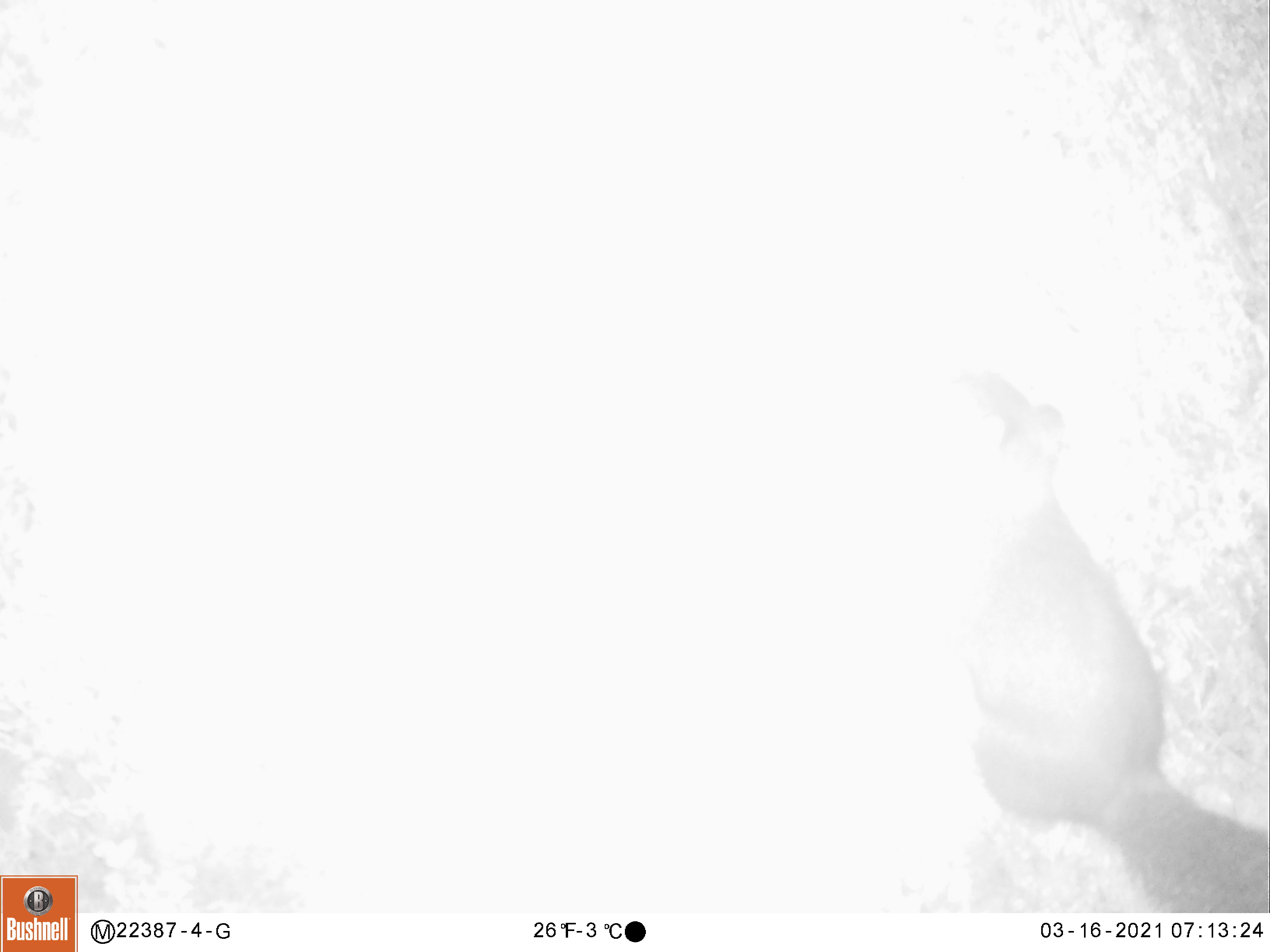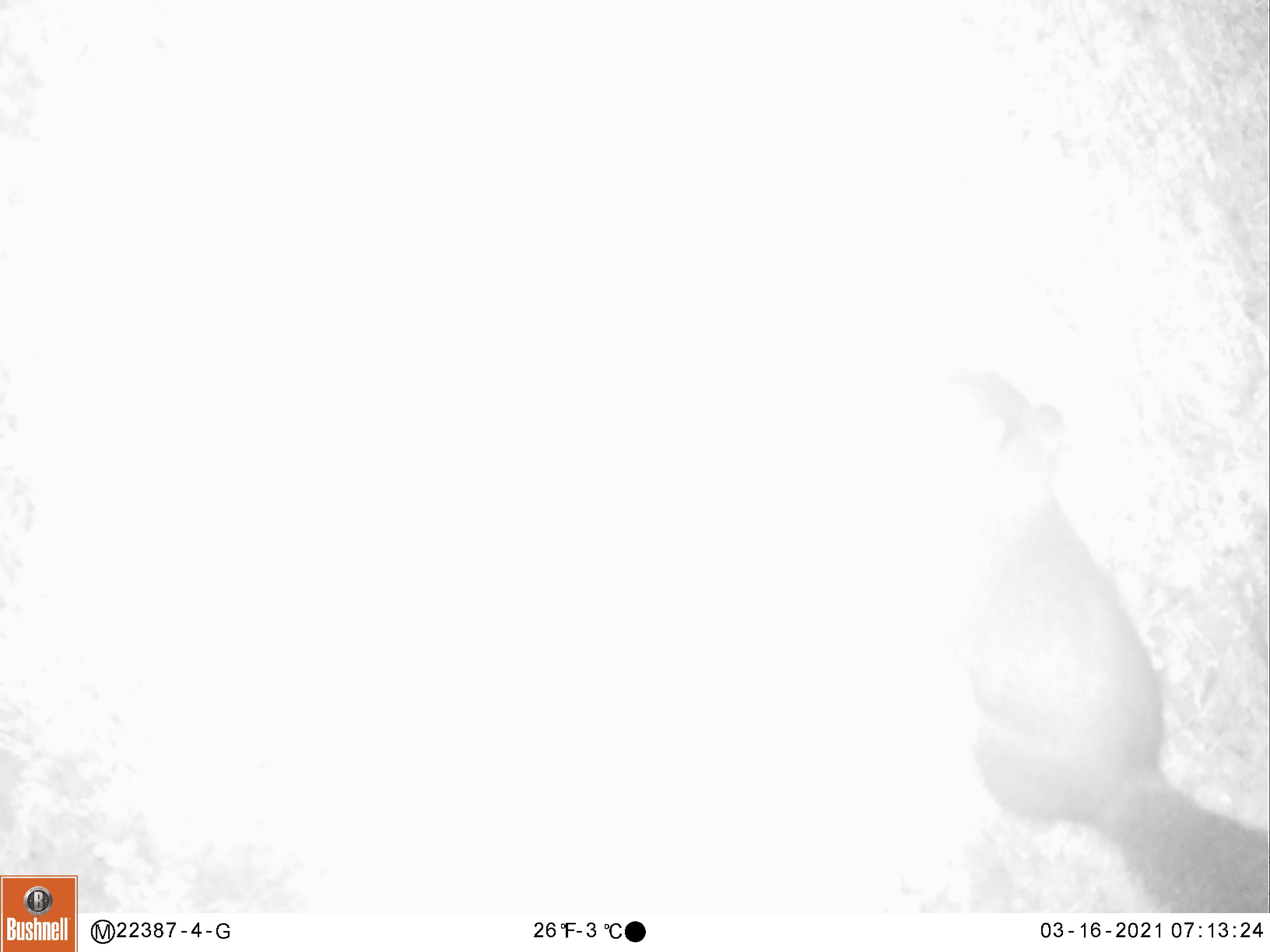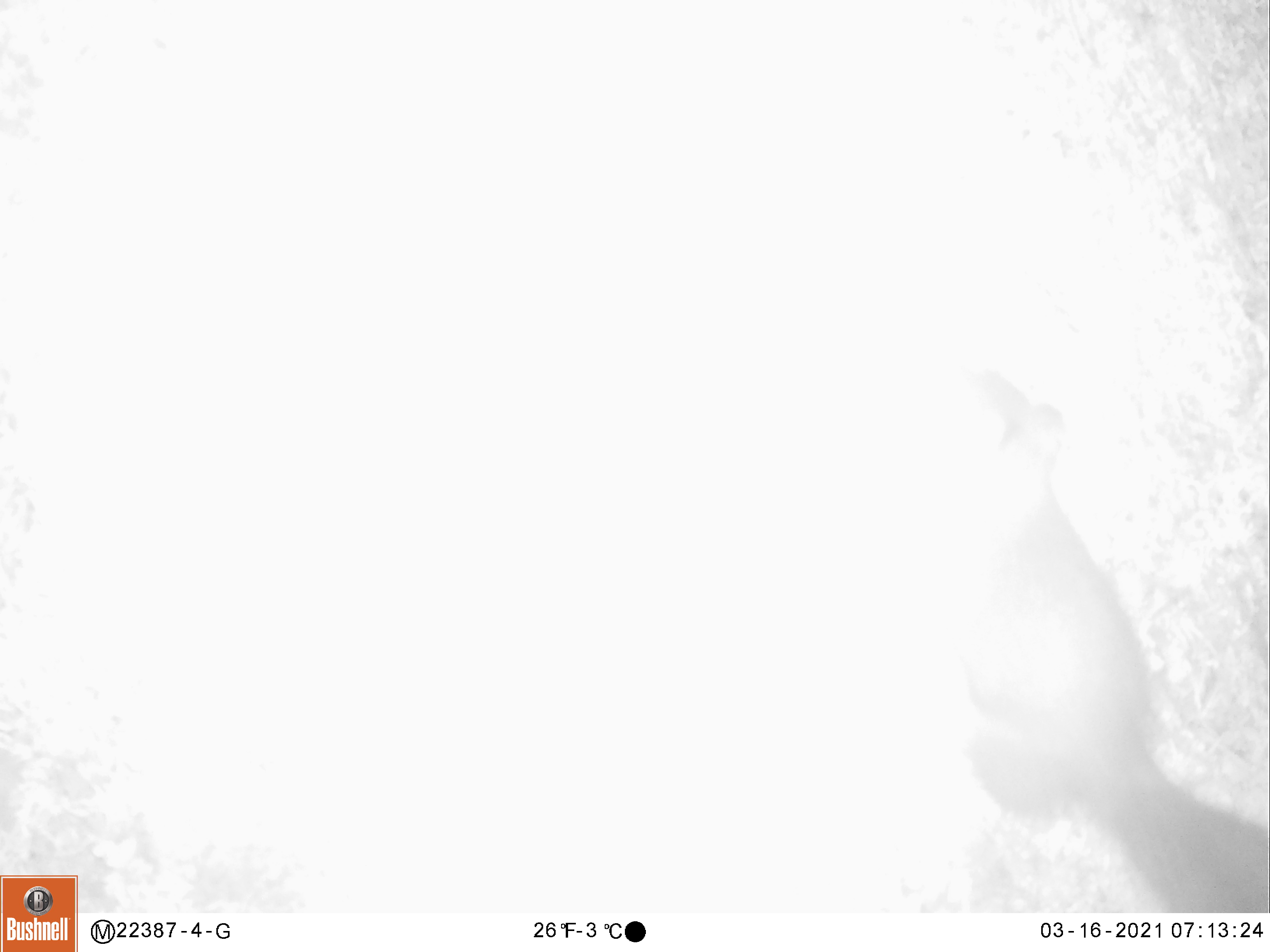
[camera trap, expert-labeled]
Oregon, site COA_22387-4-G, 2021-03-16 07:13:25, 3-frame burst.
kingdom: Animalia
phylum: Chordata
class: Mammalia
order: Rodentia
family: Sciuridae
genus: Tamiasciurus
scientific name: Tamiasciurus douglasii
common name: douglas squirrel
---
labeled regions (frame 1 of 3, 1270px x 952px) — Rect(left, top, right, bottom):
douglas squirrel: Rect(942, 372, 1267, 910)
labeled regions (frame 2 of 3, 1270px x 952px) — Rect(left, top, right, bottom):
douglas squirrel: Rect(956, 363, 1267, 906)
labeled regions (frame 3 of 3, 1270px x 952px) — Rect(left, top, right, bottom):
douglas squirrel: Rect(951, 367, 1266, 907)